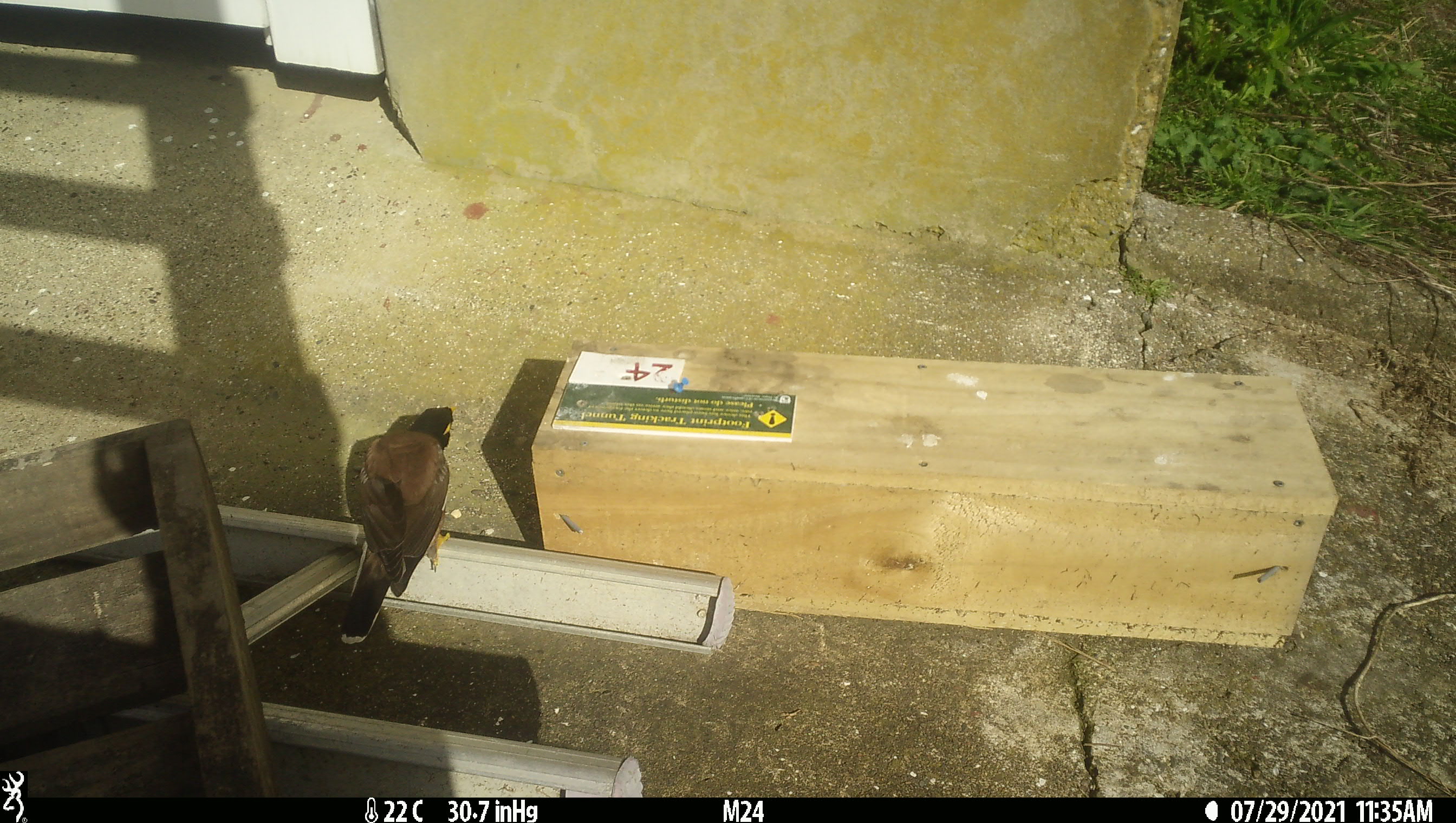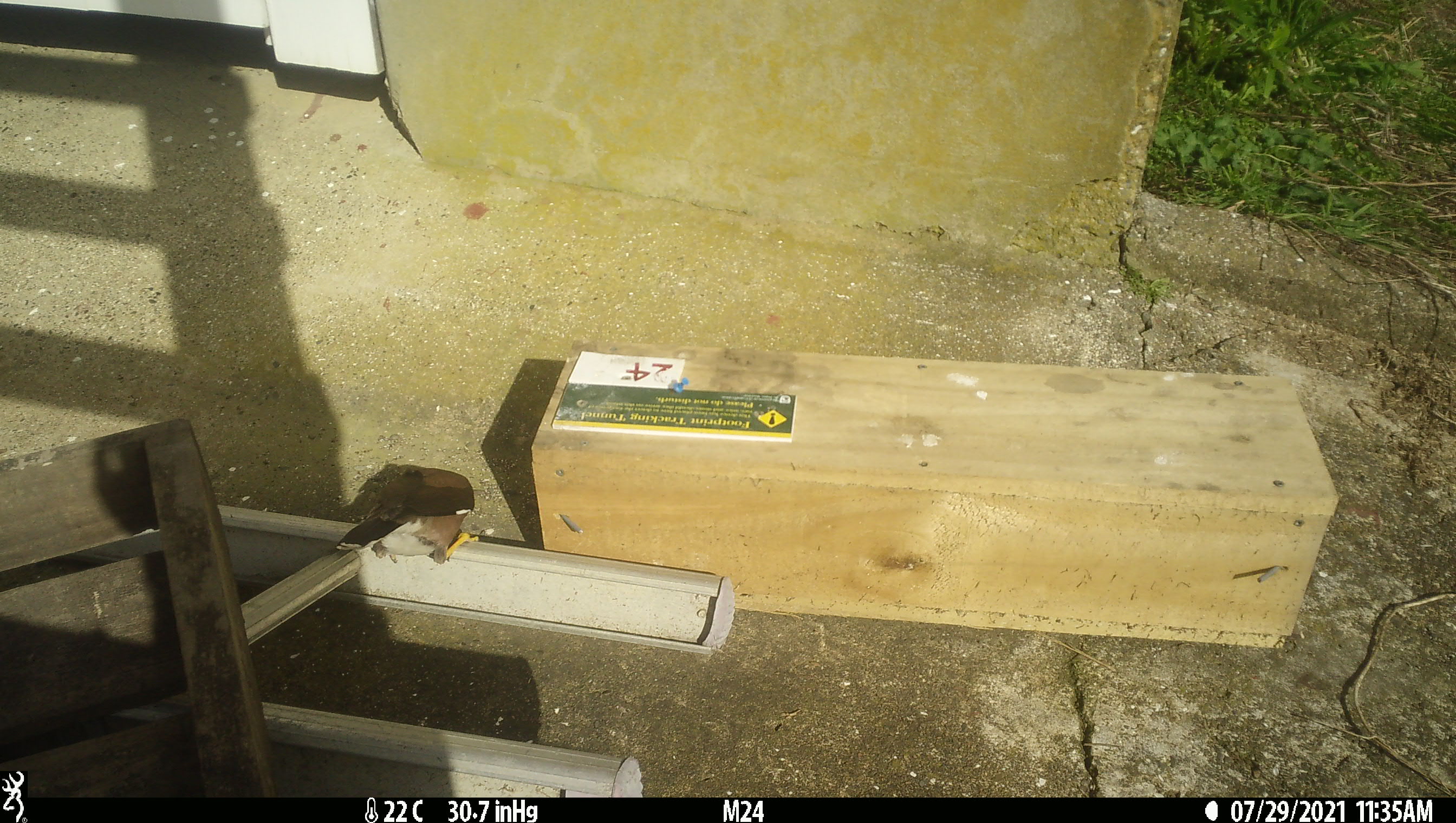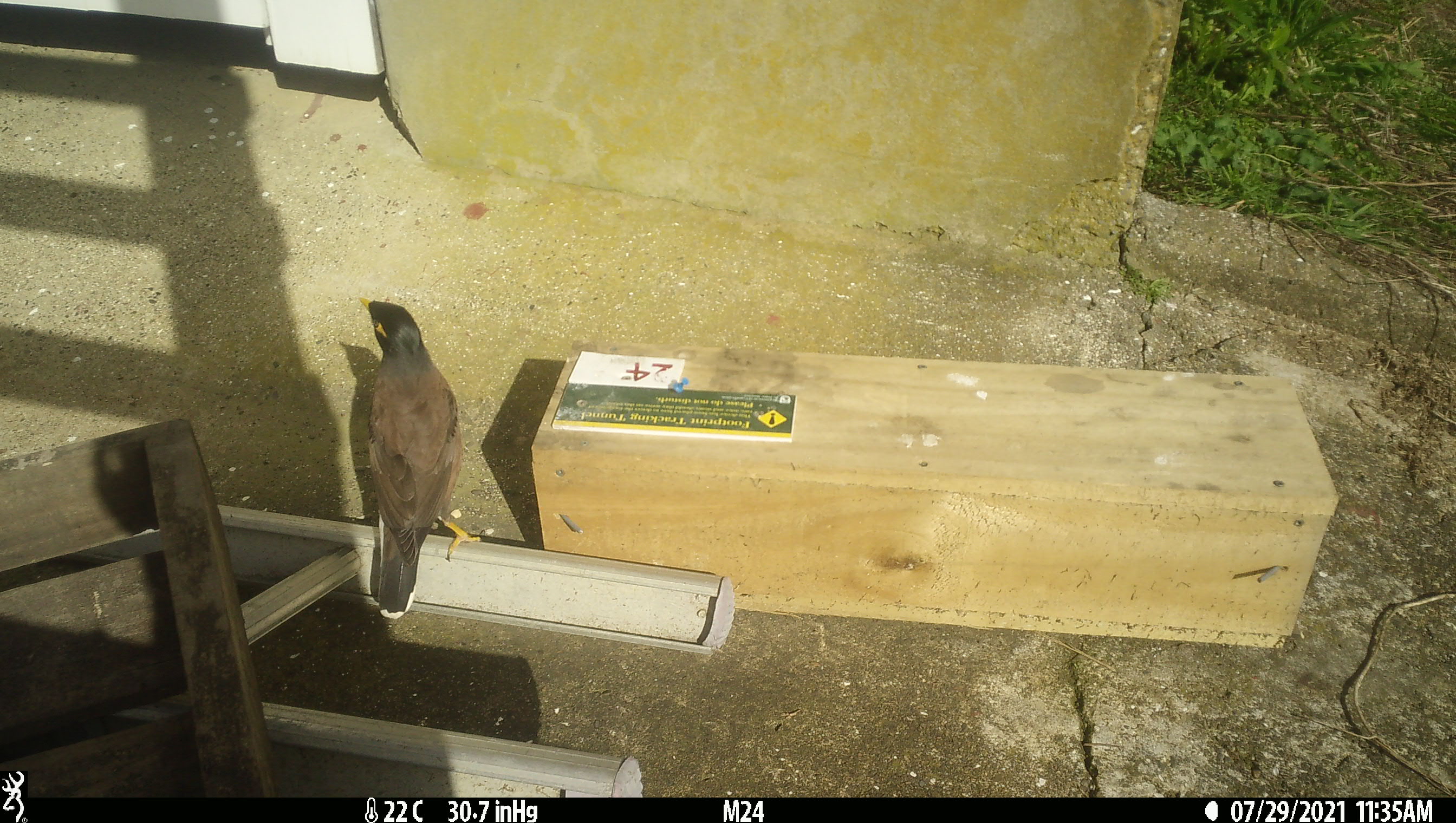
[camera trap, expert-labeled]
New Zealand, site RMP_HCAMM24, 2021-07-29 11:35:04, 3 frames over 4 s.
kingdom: Animalia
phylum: Chordata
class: Aves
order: Passeriformes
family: Sturnidae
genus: Acridotheres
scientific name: Acridotheres tristis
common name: common myna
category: myna